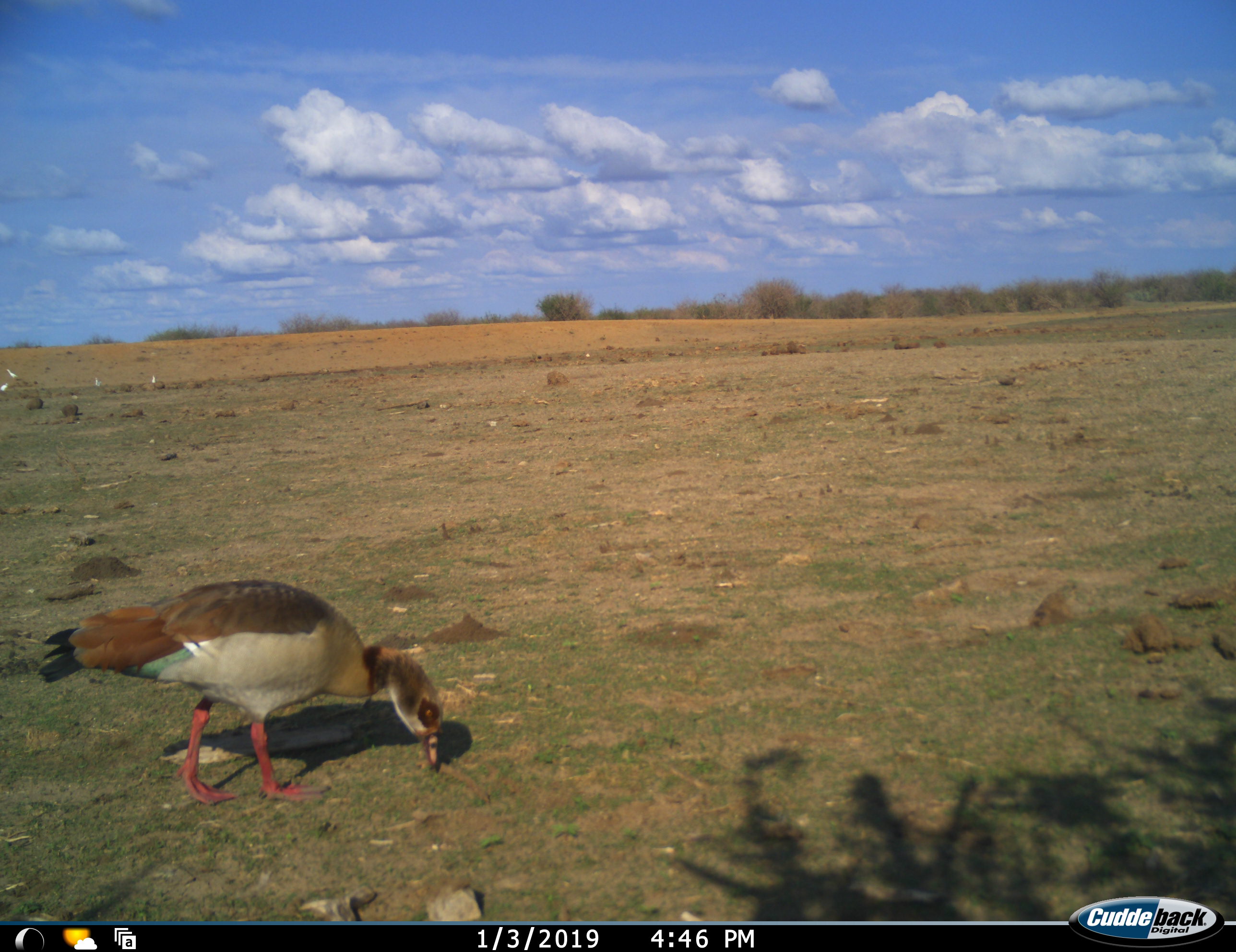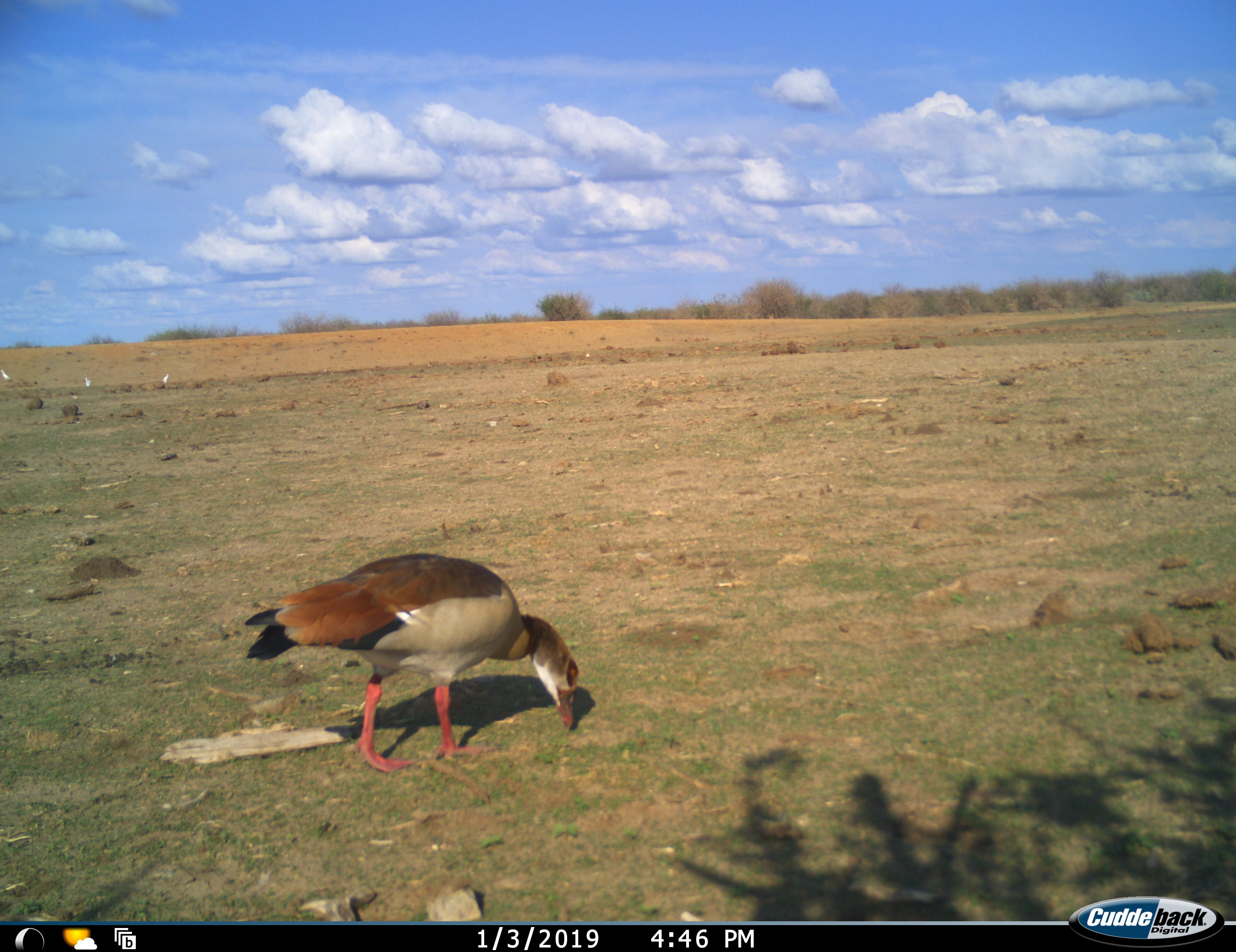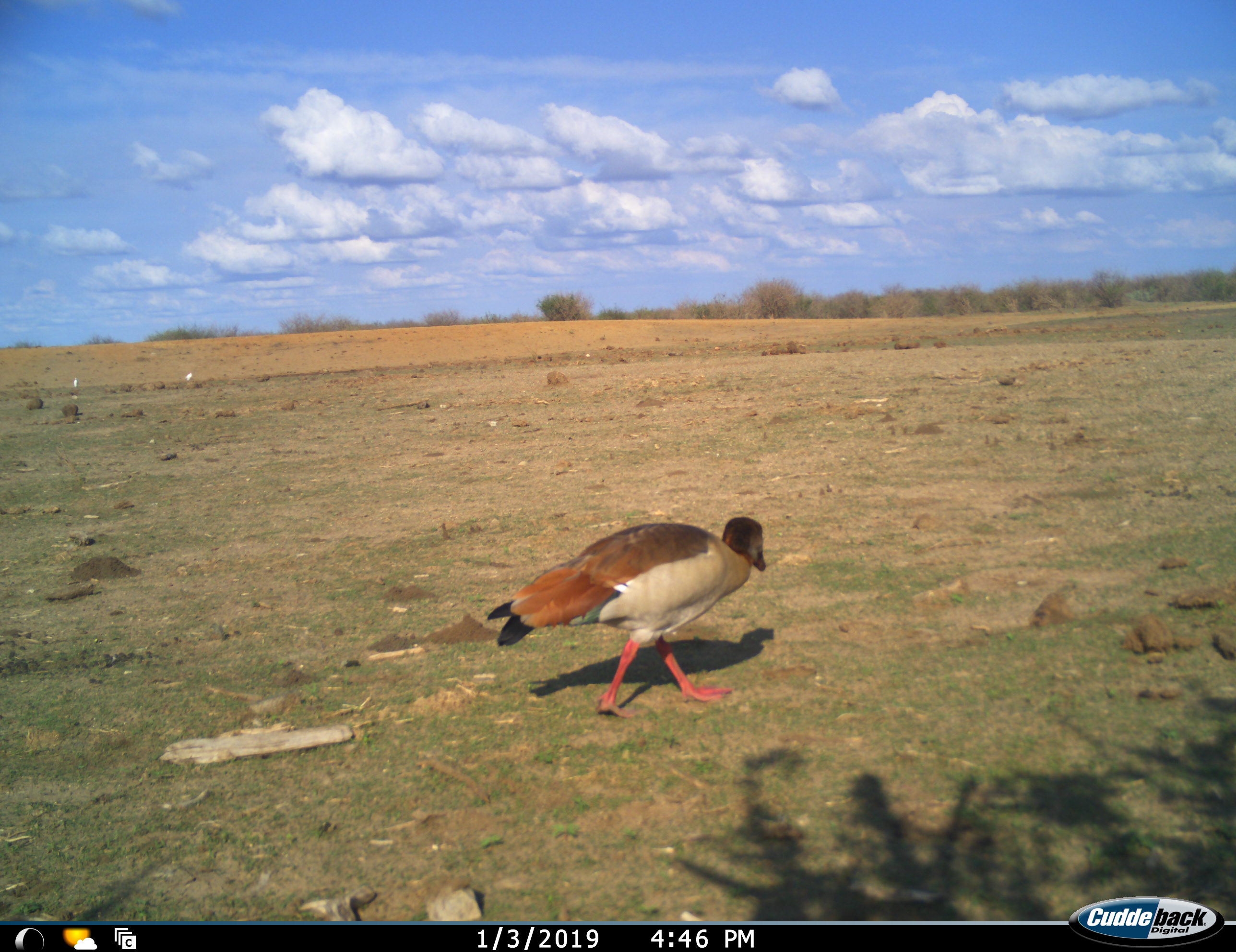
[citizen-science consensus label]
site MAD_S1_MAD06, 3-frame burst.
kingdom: Animalia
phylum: Chordata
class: Aves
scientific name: Aves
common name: bird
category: birdother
Birdother (bird) (Aves), count 1. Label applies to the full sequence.